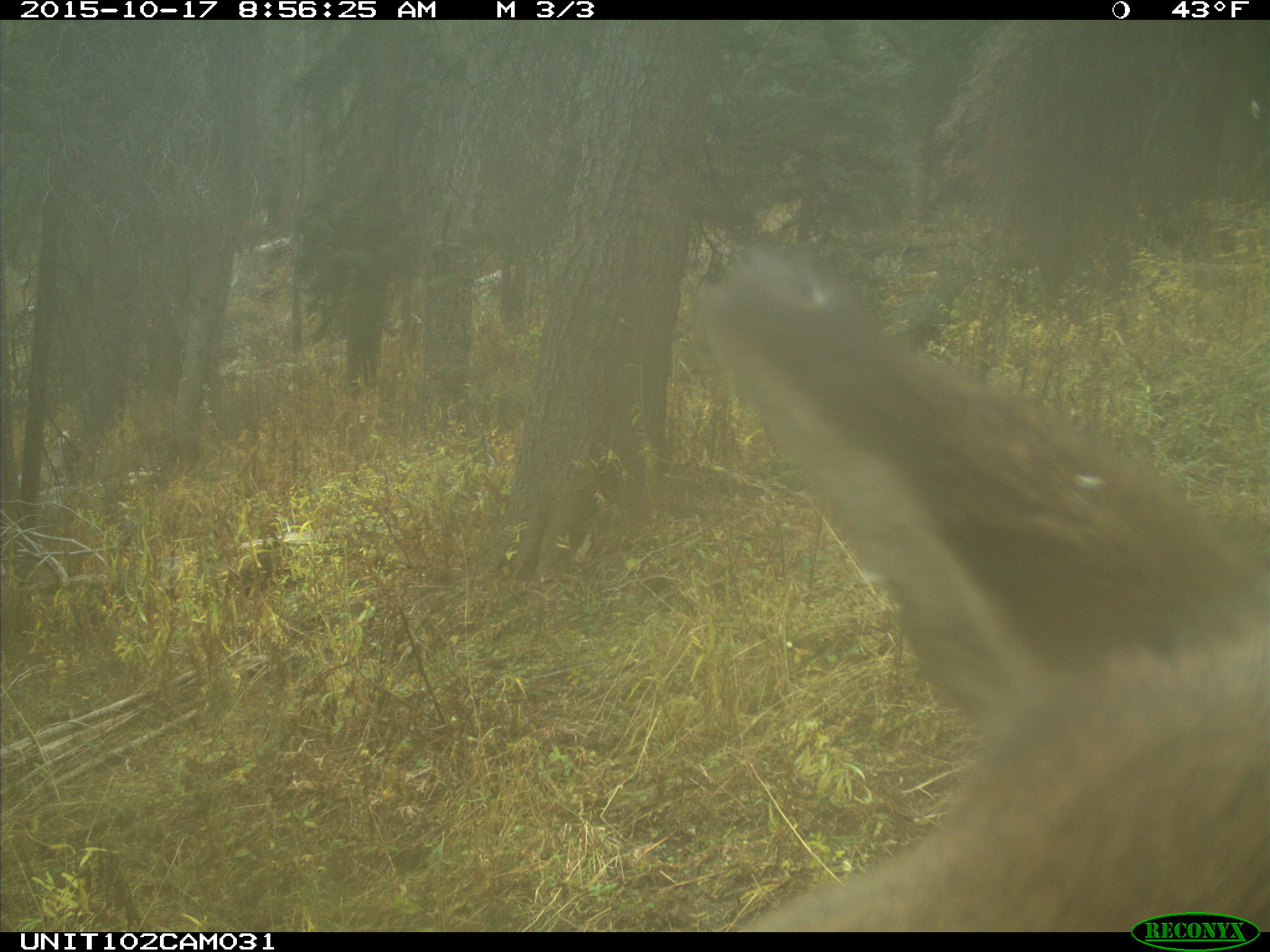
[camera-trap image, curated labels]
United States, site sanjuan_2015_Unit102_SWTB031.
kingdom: Animalia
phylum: Chordata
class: Mammalia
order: Artiodactyla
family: Cervidae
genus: Cervus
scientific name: Cervus elaphus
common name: red deer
Cervus elaphus (red deer).